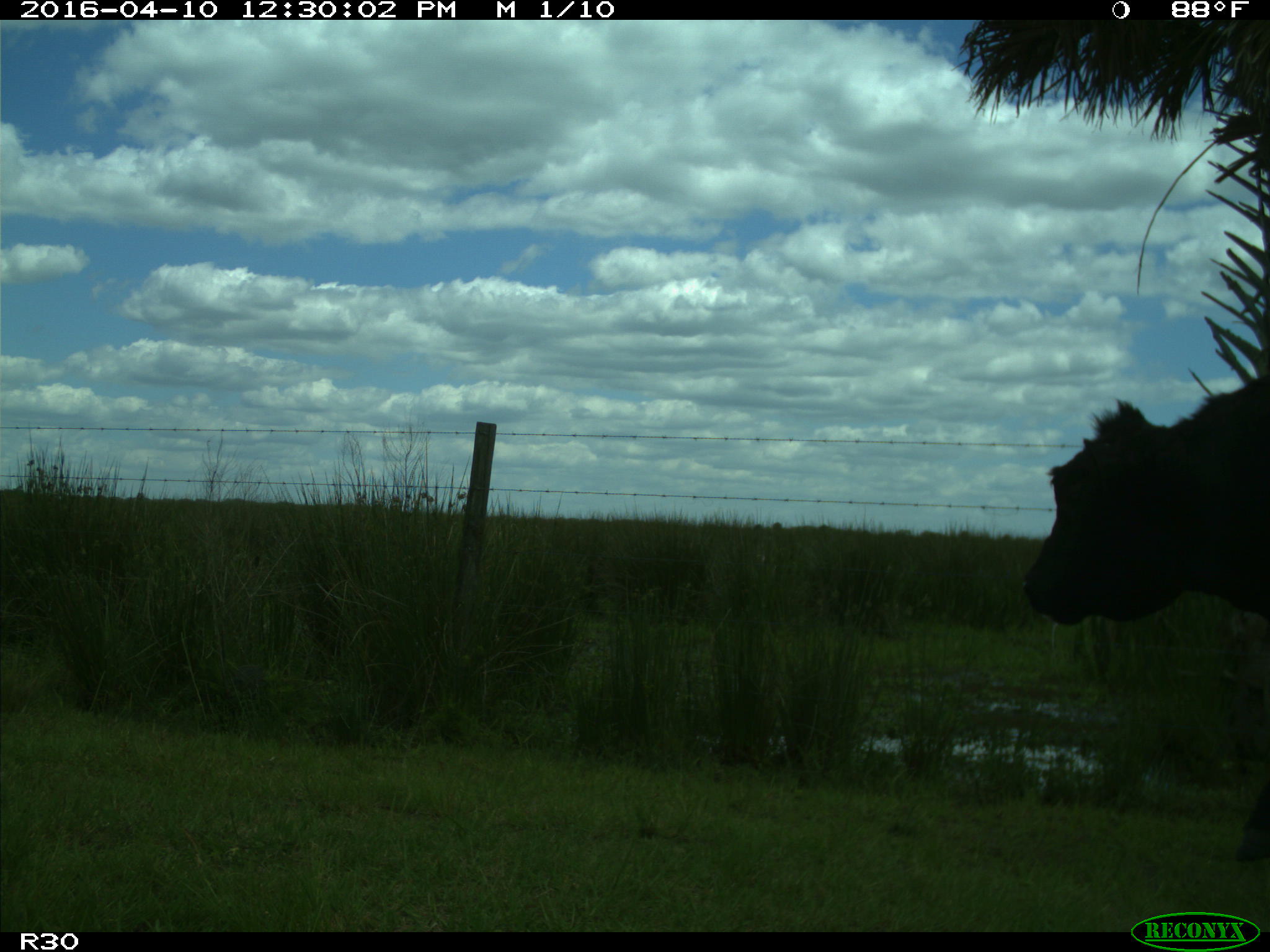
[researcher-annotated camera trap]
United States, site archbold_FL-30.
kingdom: Animalia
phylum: Chordata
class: Mammalia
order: Artiodactyla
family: Bovidae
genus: Bos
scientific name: Bos taurus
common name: domestic cow